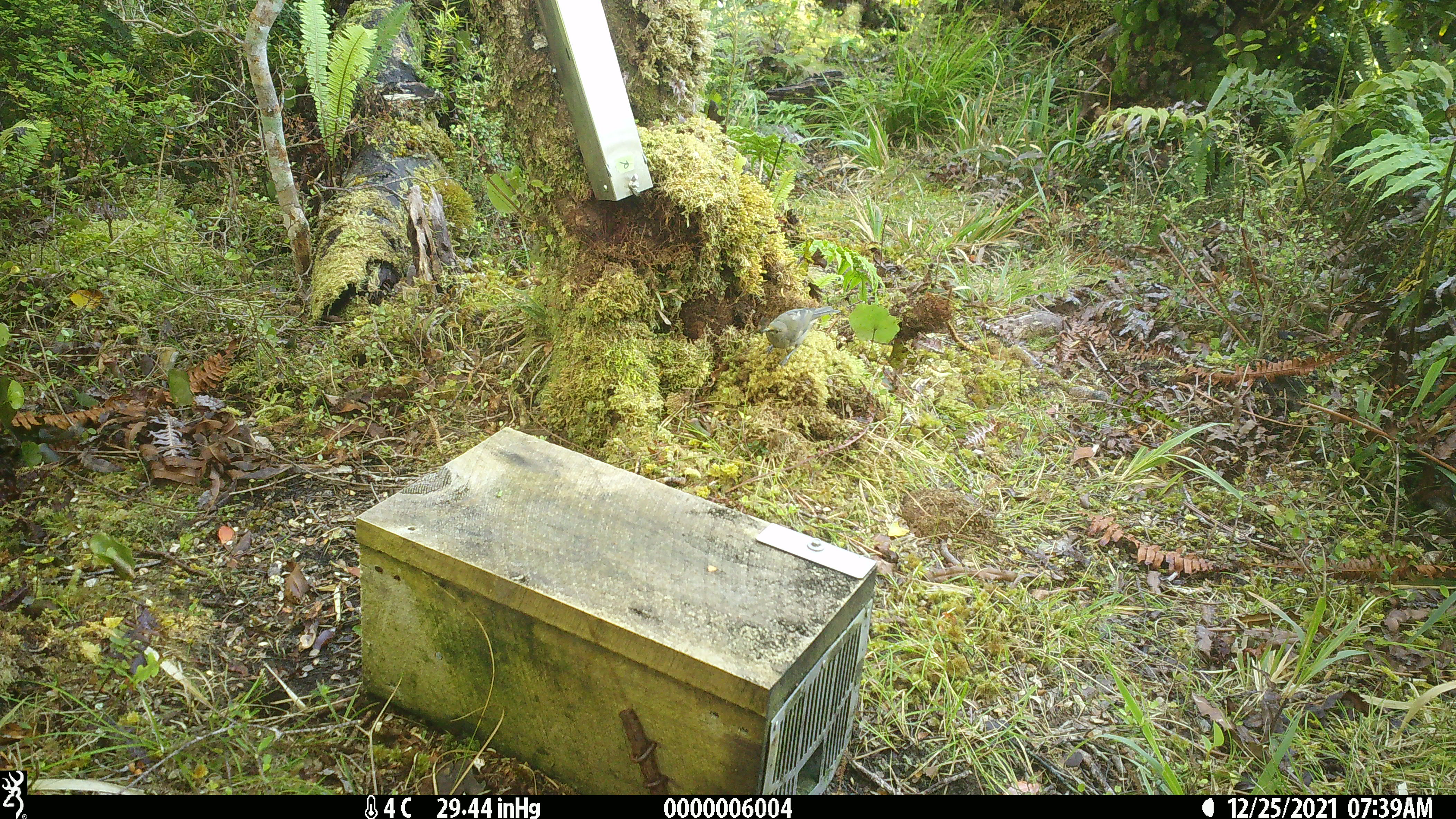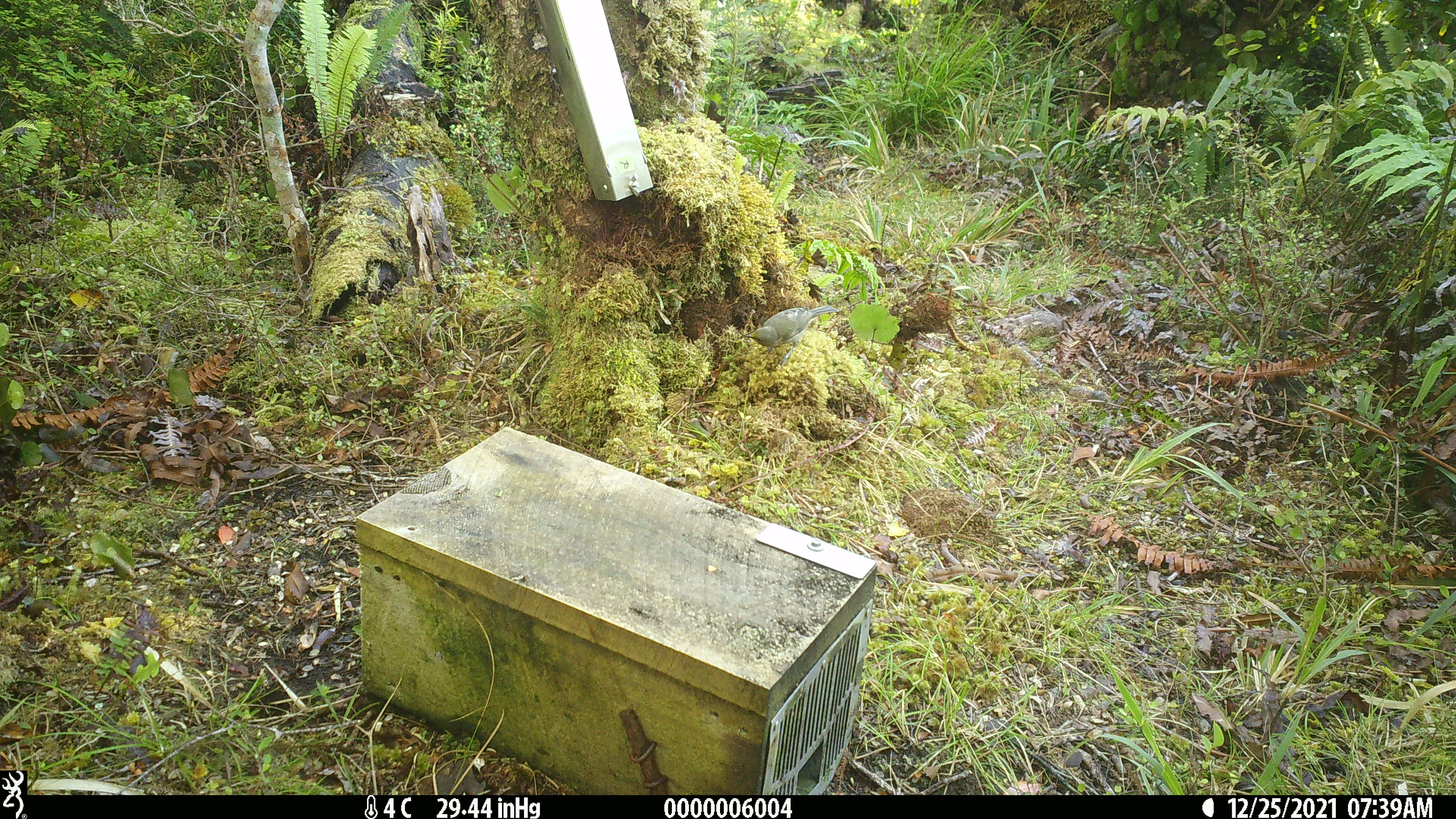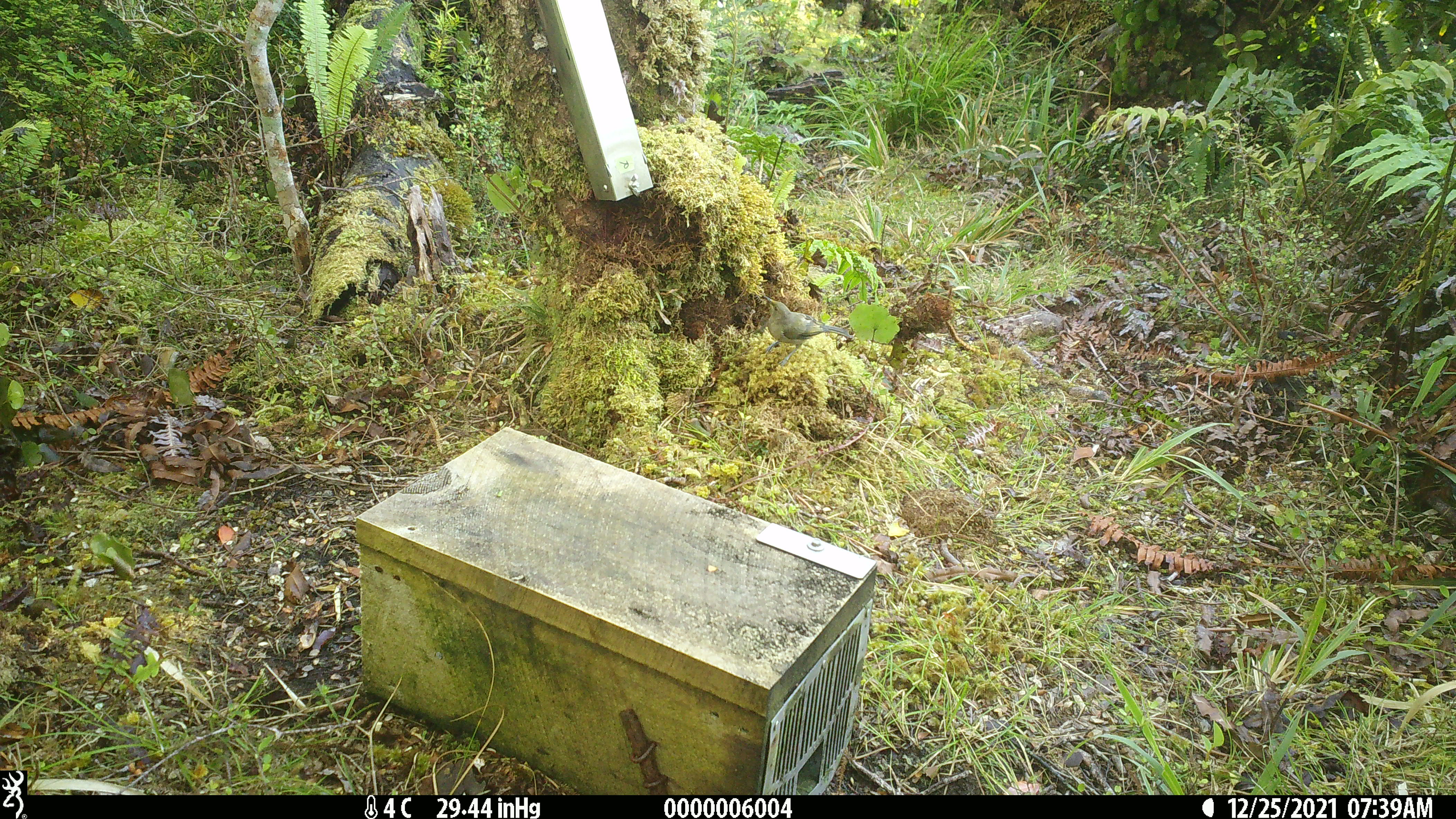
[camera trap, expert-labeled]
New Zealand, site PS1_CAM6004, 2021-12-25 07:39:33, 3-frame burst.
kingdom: Animalia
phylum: Chordata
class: Aves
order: Passeriformes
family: Meliphagidae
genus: Anthornis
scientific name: Anthornis melanura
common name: new zealand bellbird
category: bellbird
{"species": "bellbird (new zealand bellbird) (Anthornis melanura)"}